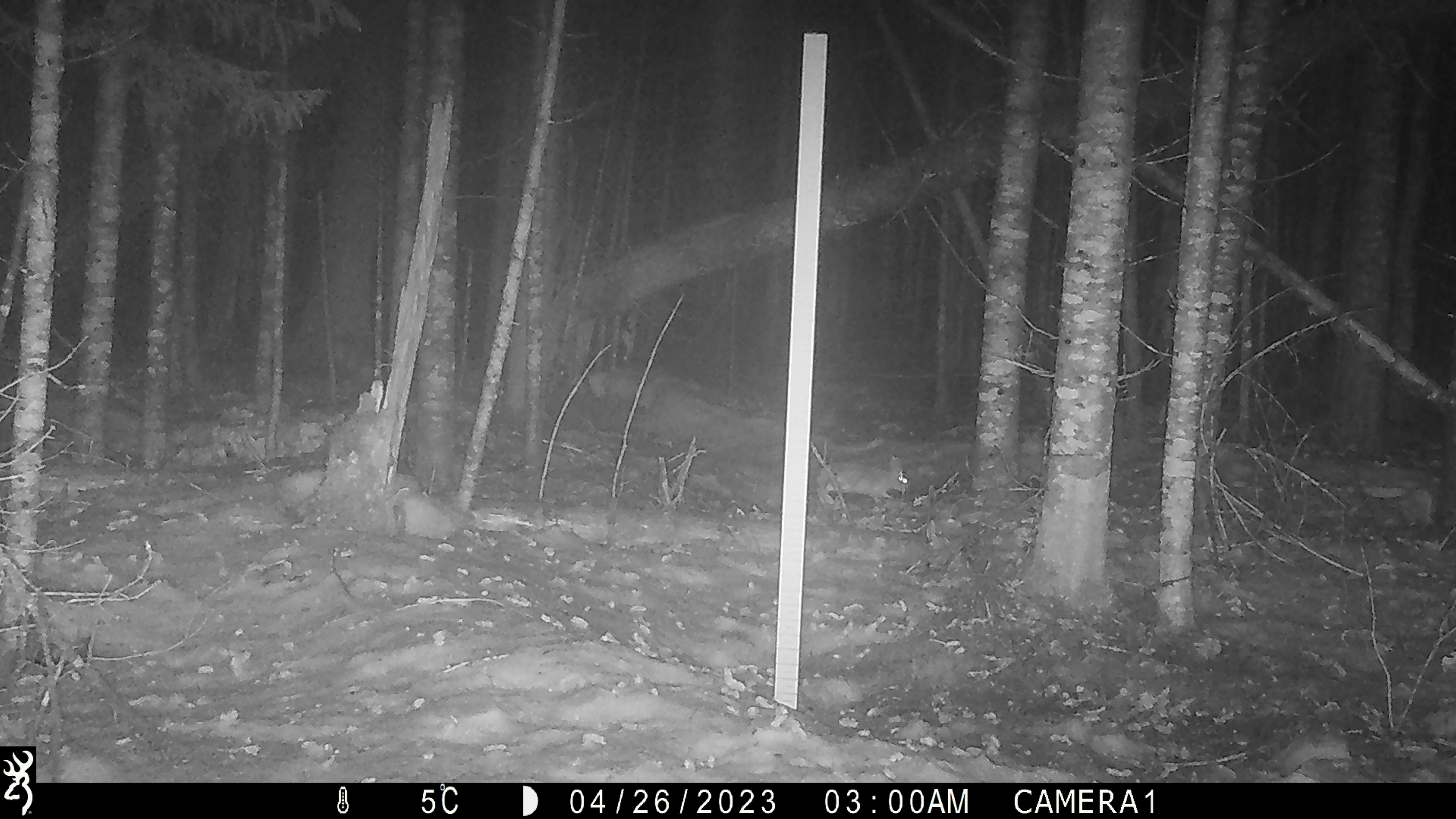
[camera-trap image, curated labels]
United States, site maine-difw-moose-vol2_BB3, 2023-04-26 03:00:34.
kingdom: Animalia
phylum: Chordata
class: Mammalia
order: Lagomorpha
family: Leporidae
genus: Lepus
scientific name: Lepus americanus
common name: snowshoe hare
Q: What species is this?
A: Snowshoe hare (Lepus americanus).